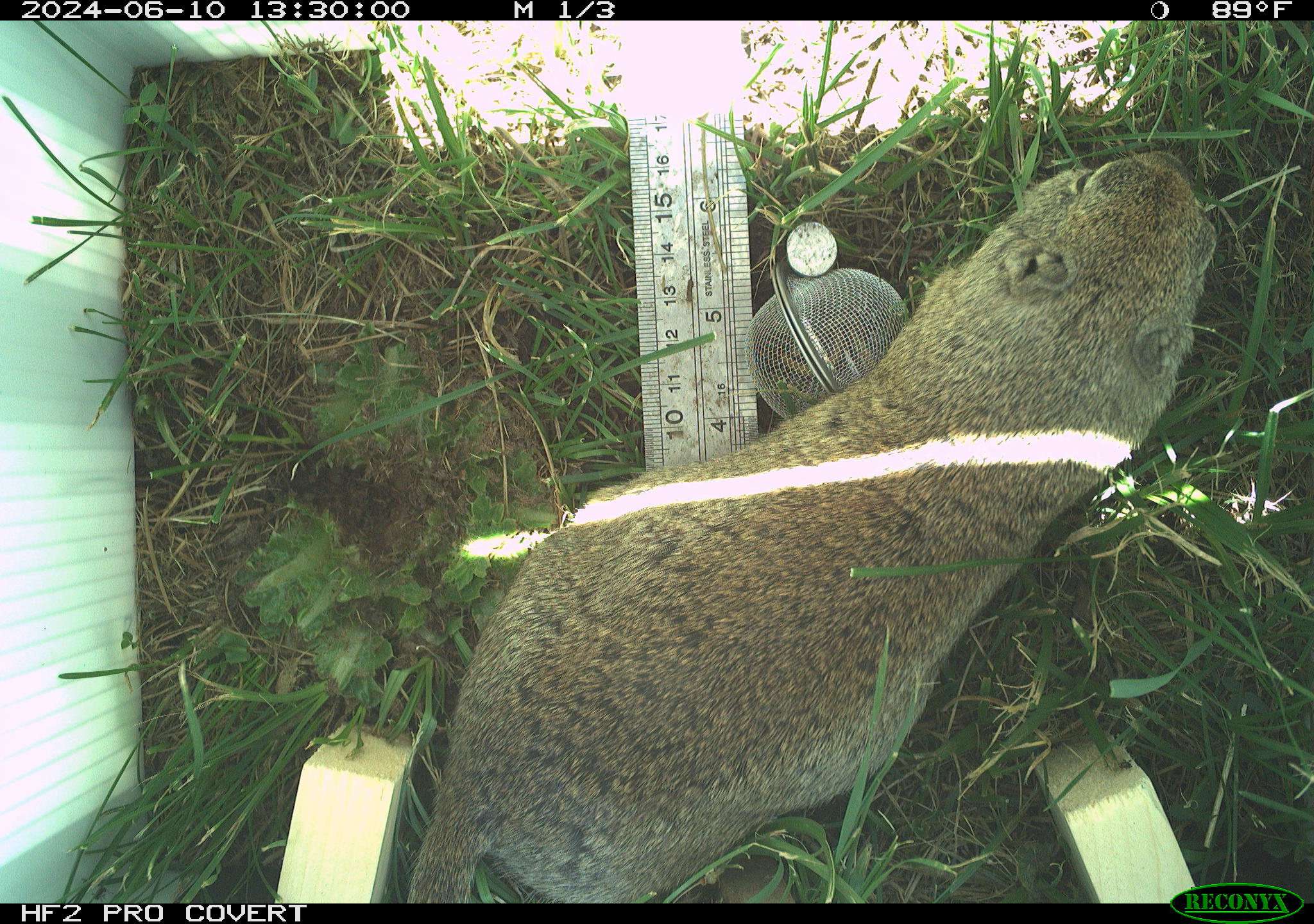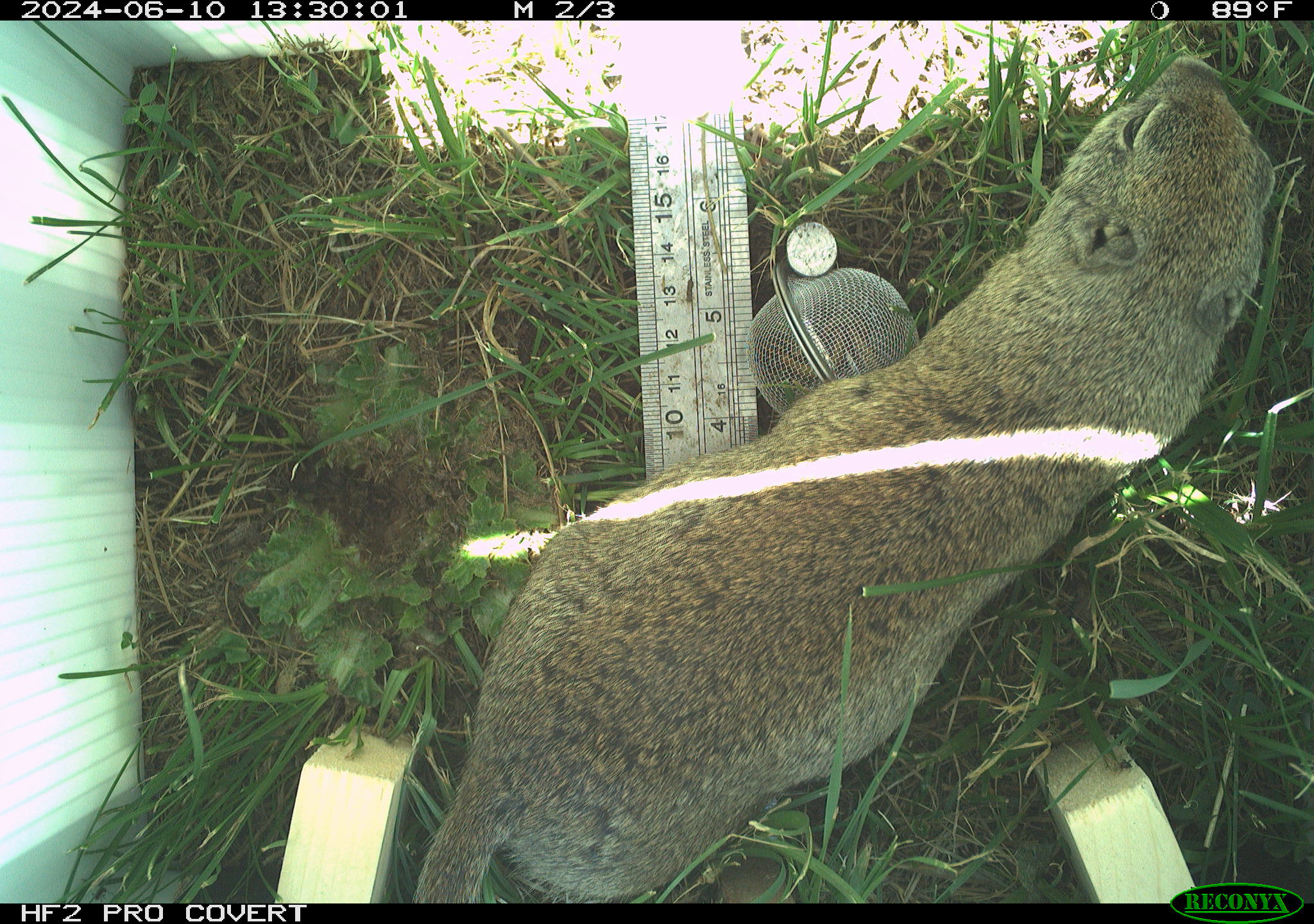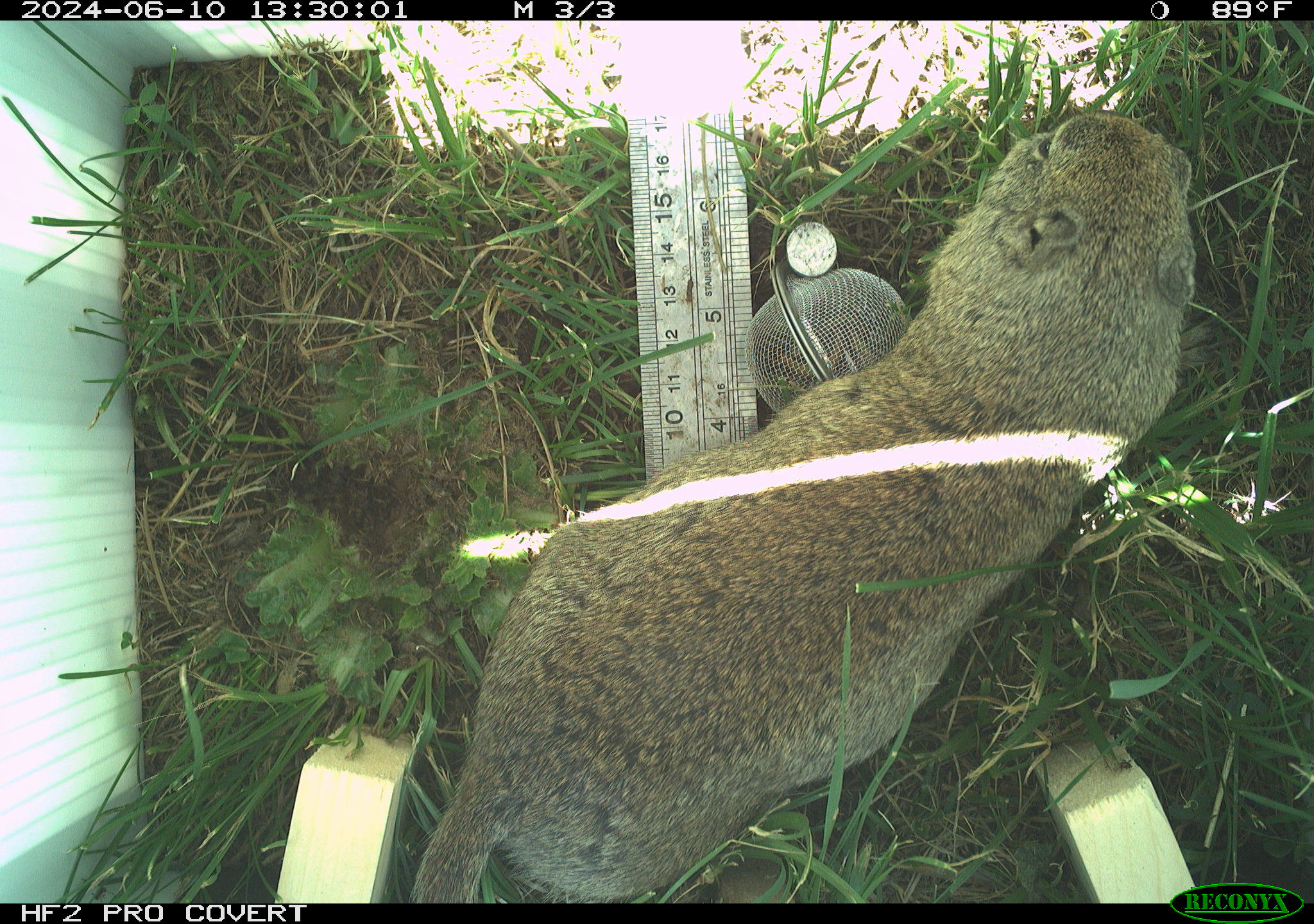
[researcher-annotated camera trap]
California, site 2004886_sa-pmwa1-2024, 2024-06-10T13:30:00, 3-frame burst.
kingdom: Animalia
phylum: Chordata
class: Mammalia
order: Rodentia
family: Sciuridae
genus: Urocitellus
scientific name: Urocitellus beldingi beldingi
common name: belding's ground squirrel